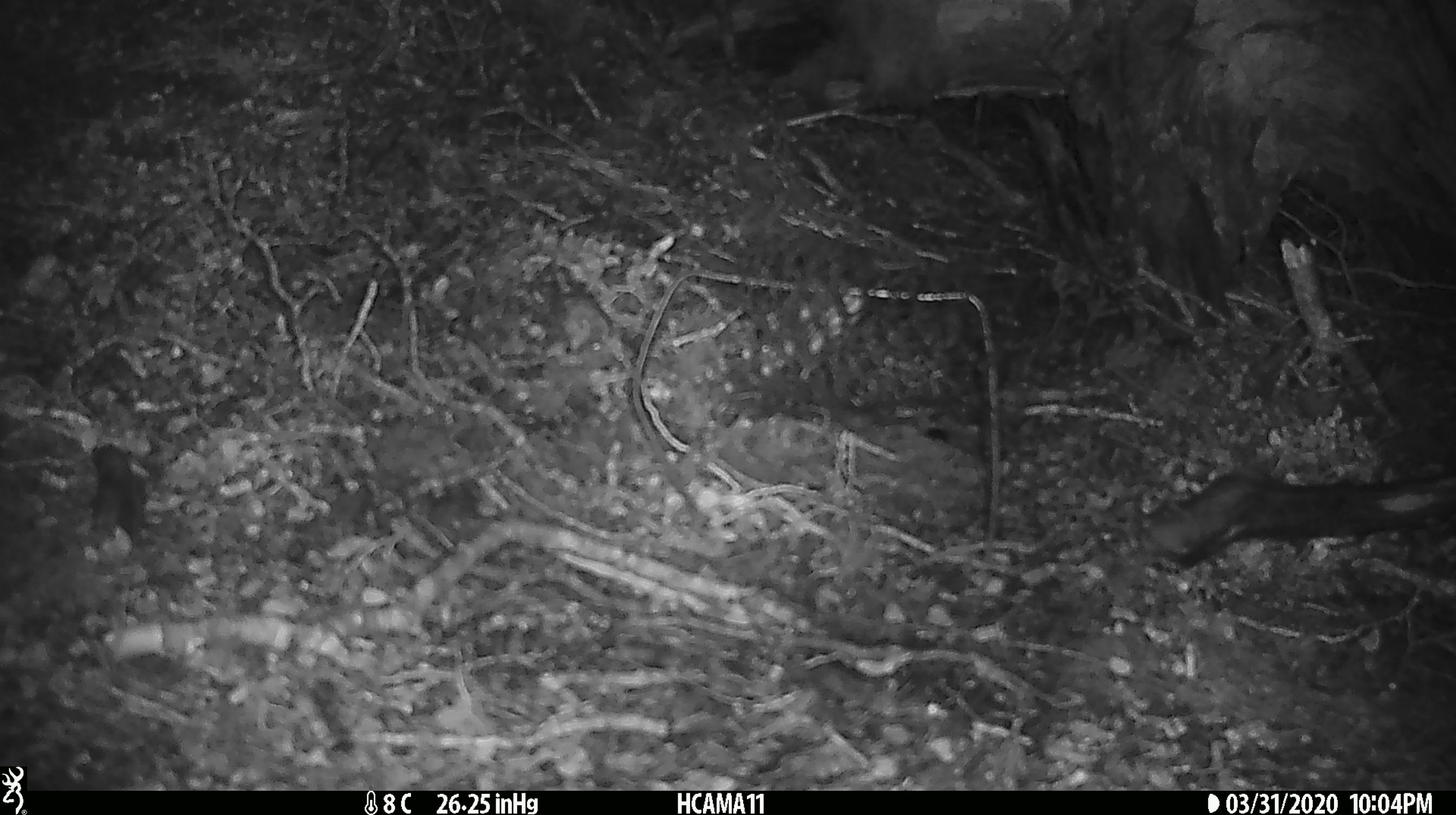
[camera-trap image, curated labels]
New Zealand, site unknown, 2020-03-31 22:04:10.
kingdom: Animalia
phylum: Chordata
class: Mammalia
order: Rodentia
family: Muridae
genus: Mus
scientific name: Mus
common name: mouse